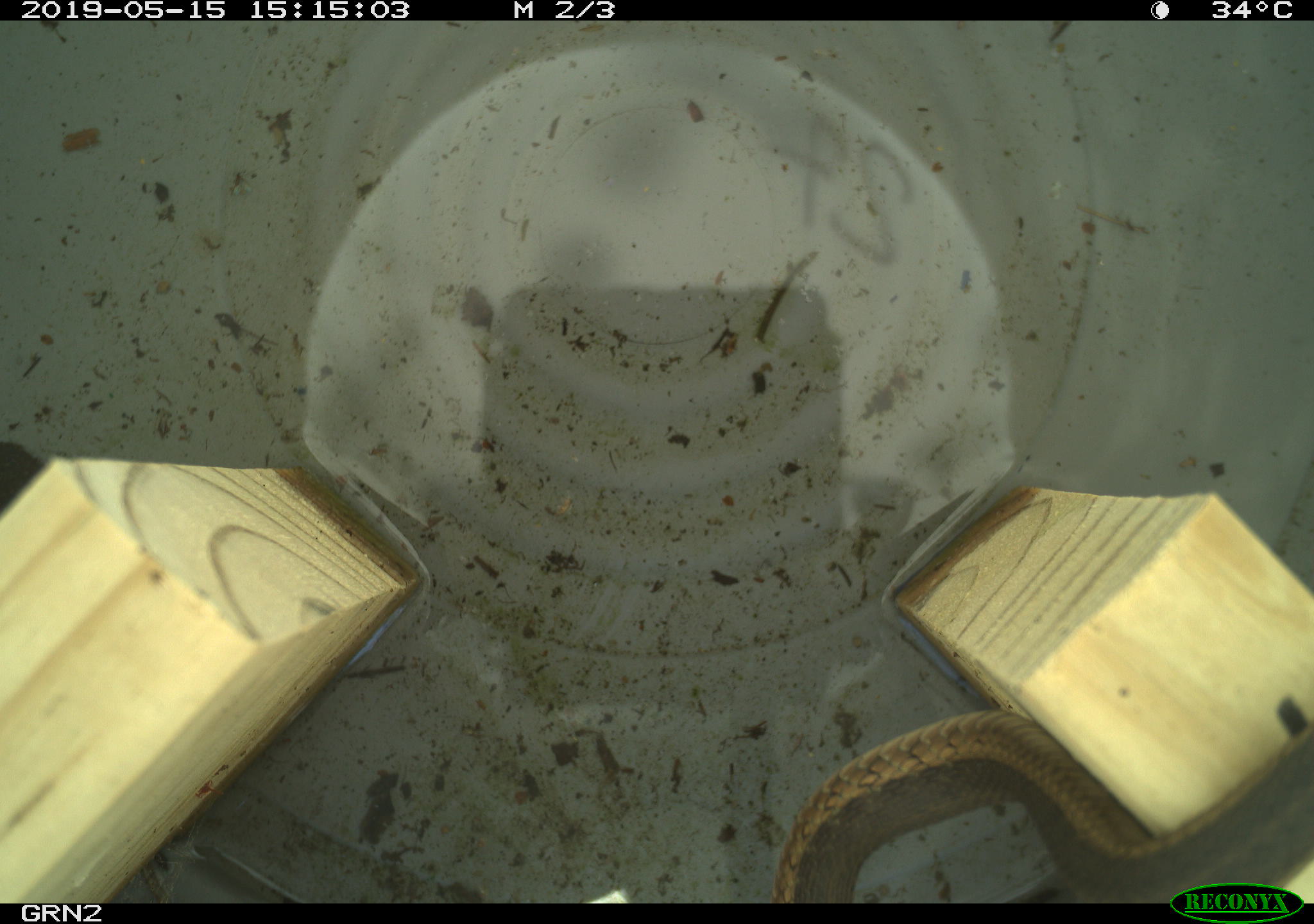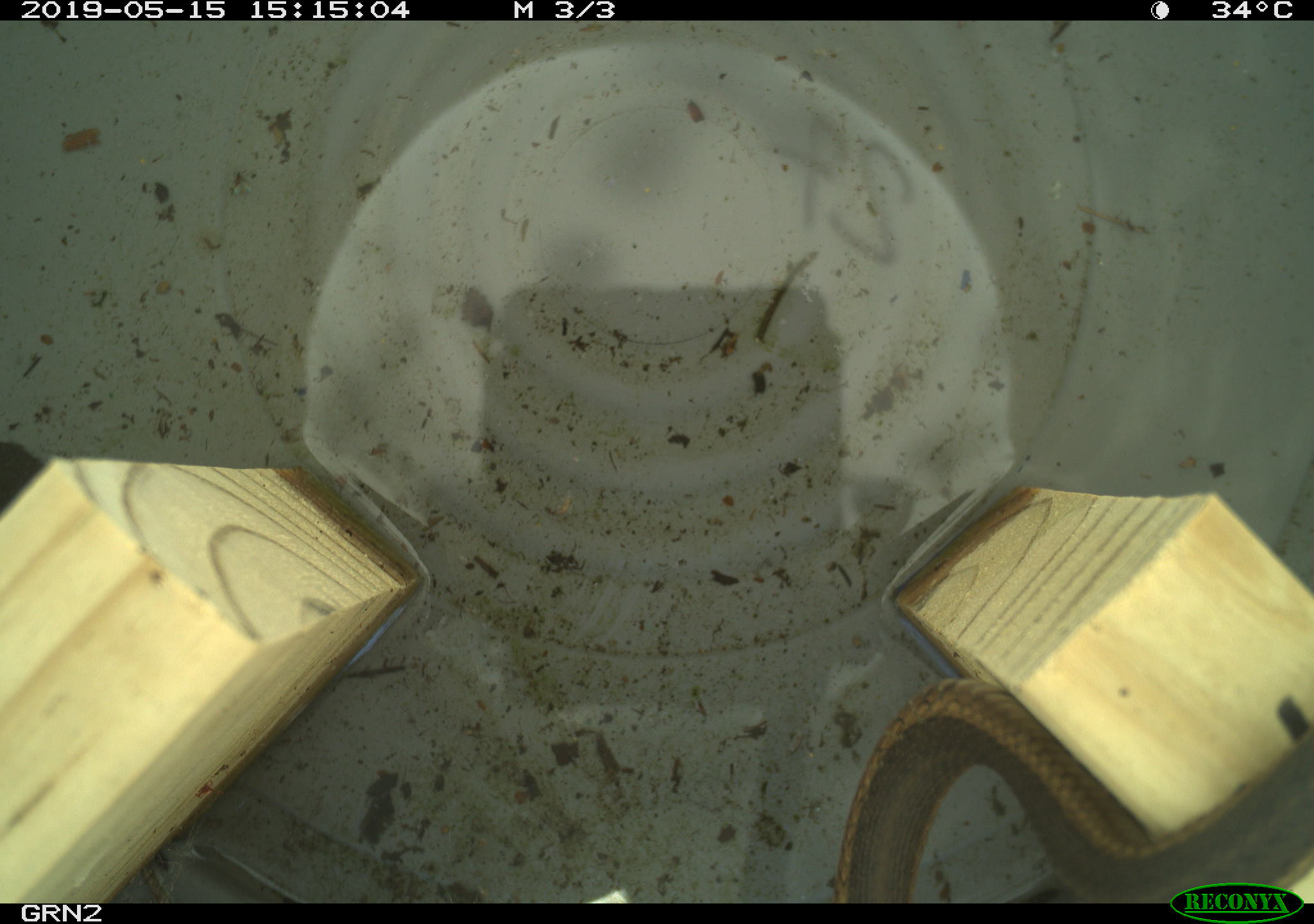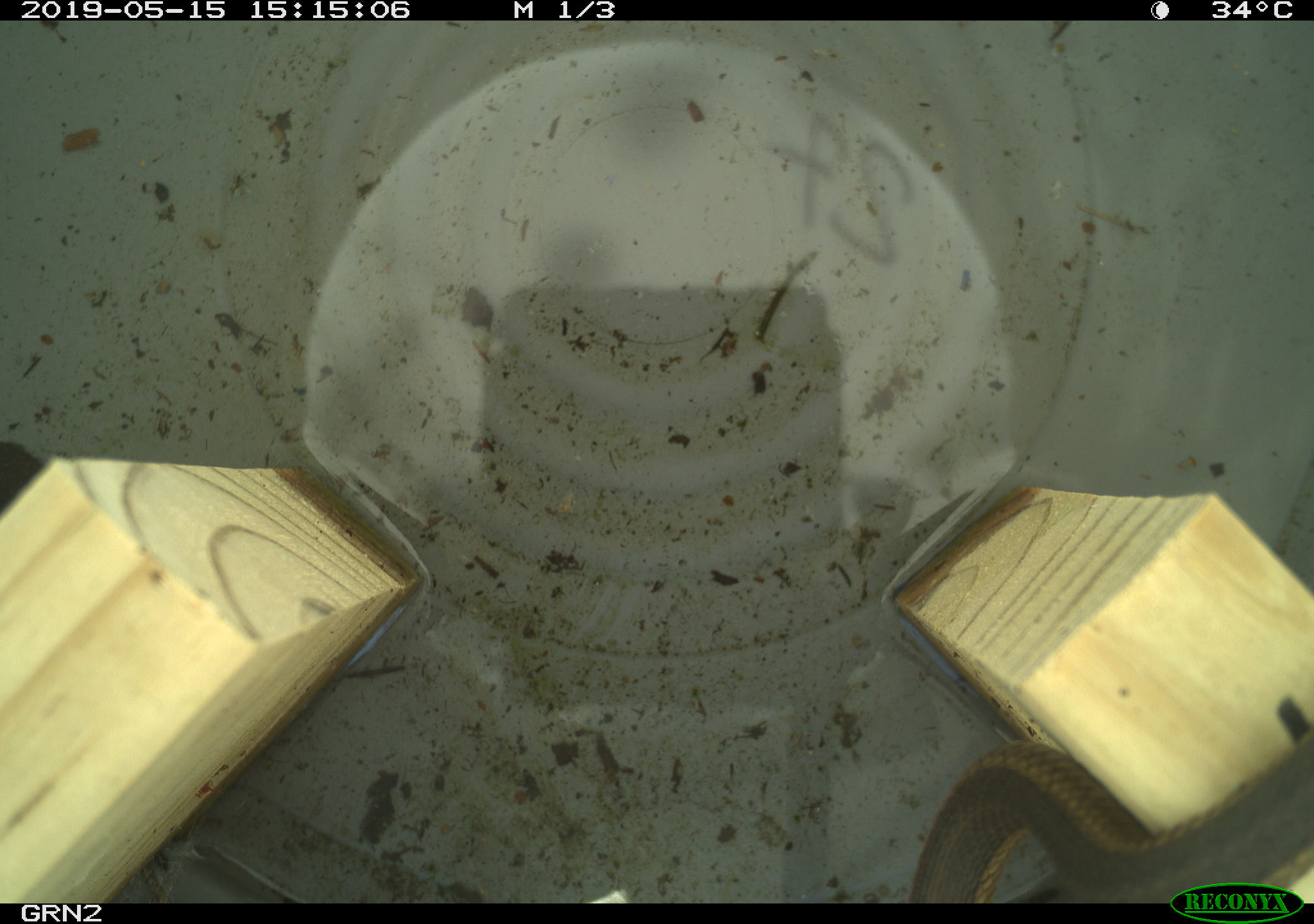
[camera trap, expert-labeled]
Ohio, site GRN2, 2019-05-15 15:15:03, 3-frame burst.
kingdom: Animalia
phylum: Chordata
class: Reptilia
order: Squamata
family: Colubridae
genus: Thamnophis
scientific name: Thamnophis sirtalis sirtalis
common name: eastern gartersnake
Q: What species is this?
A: Eastern gartersnake (Thamnophis sirtalis sirtalis).